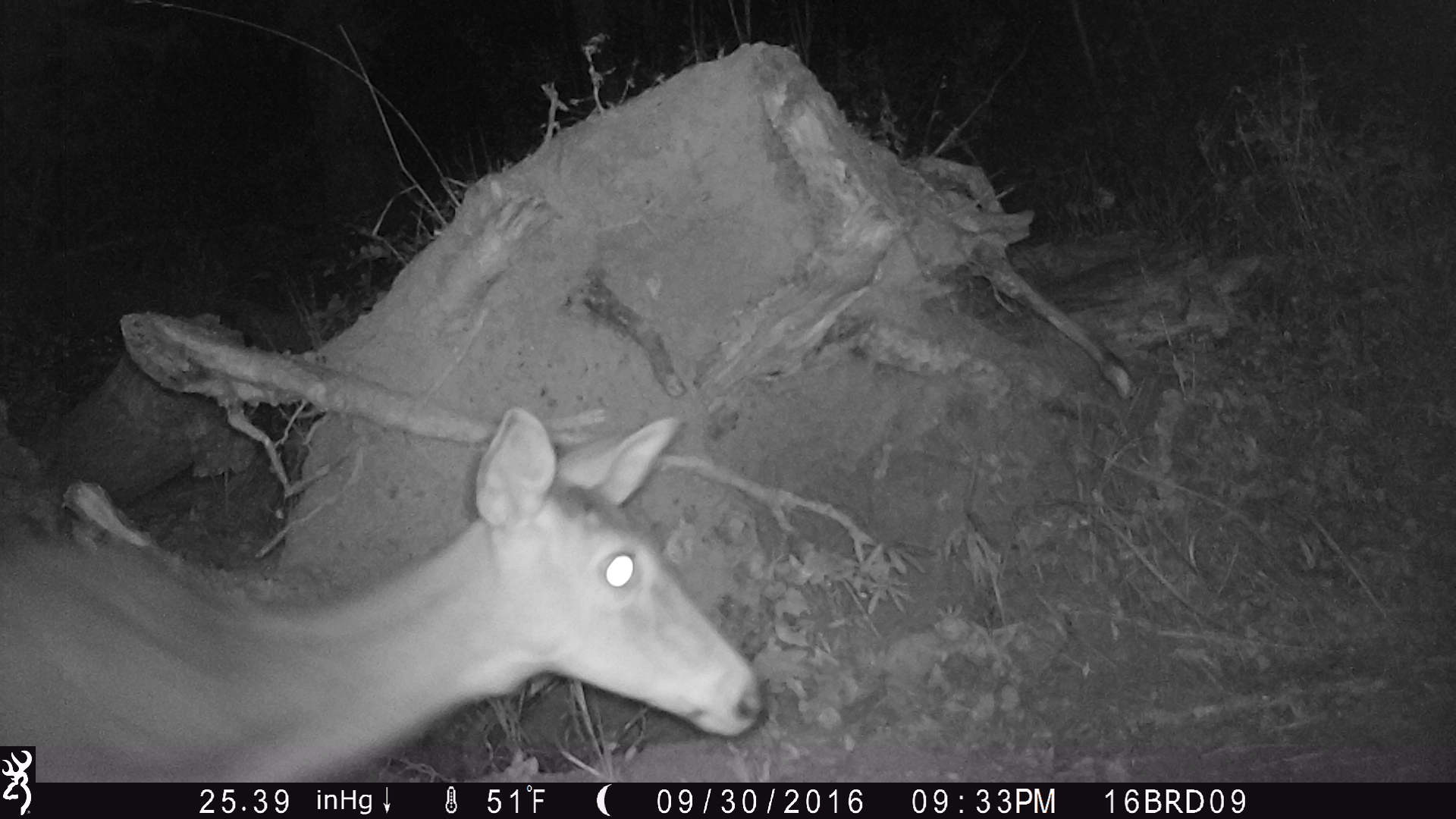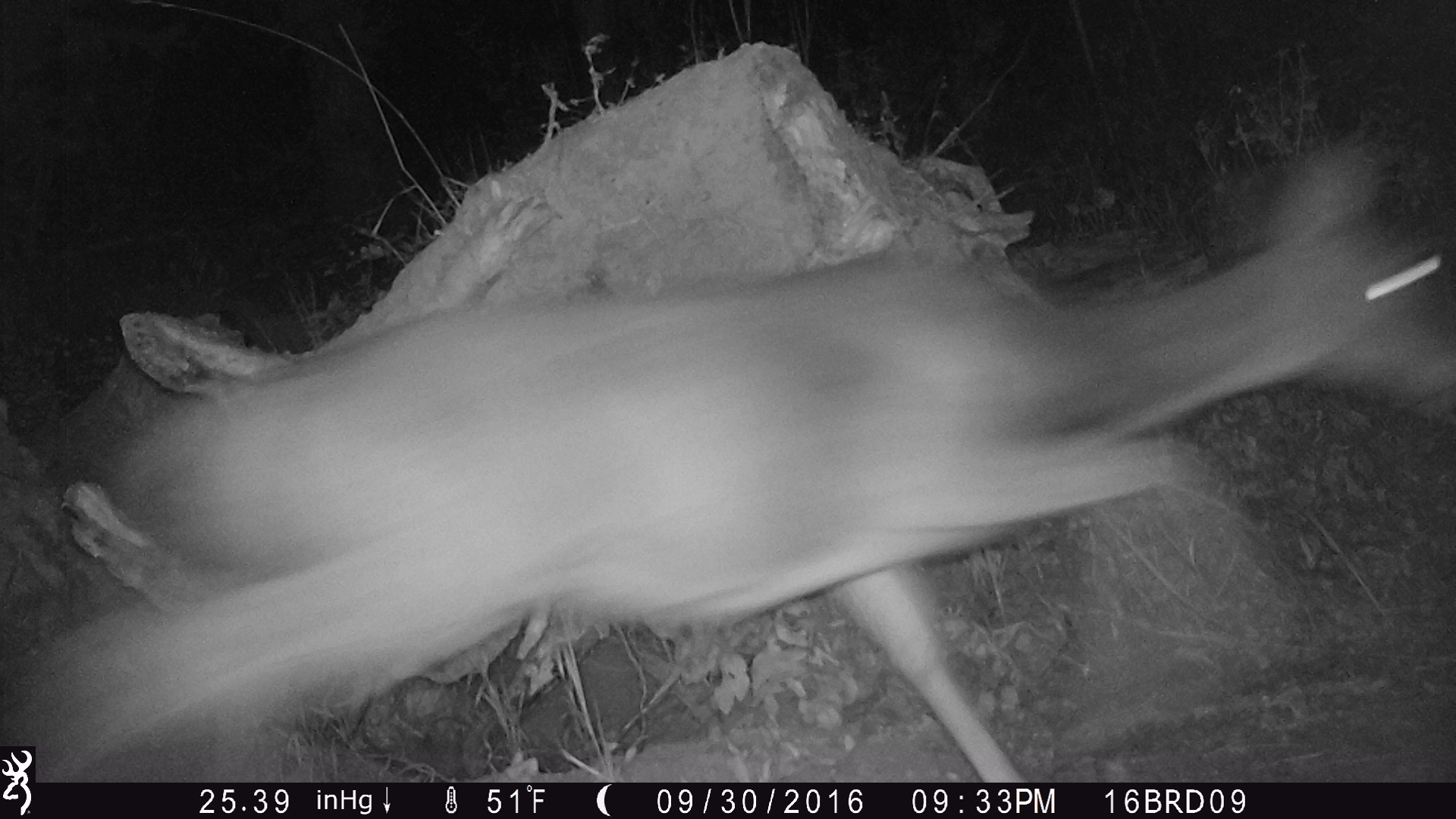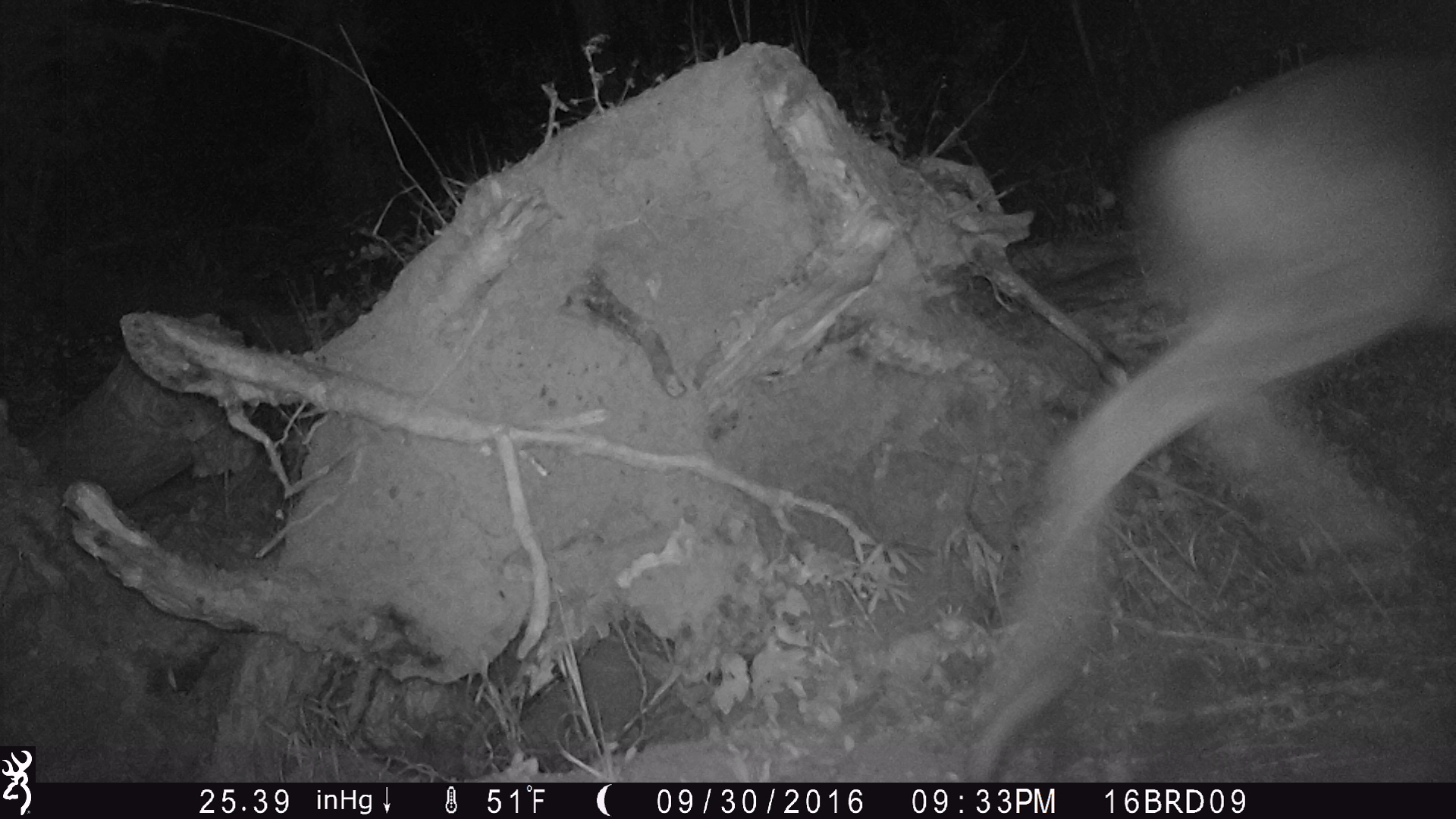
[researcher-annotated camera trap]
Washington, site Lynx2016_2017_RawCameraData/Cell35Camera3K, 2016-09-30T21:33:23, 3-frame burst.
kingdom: Animalia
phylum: Chordata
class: Mammalia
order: Artiodactyla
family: Cervidae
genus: Odocoileus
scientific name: Odocoileus virginianus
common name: white-tailed deer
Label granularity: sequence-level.